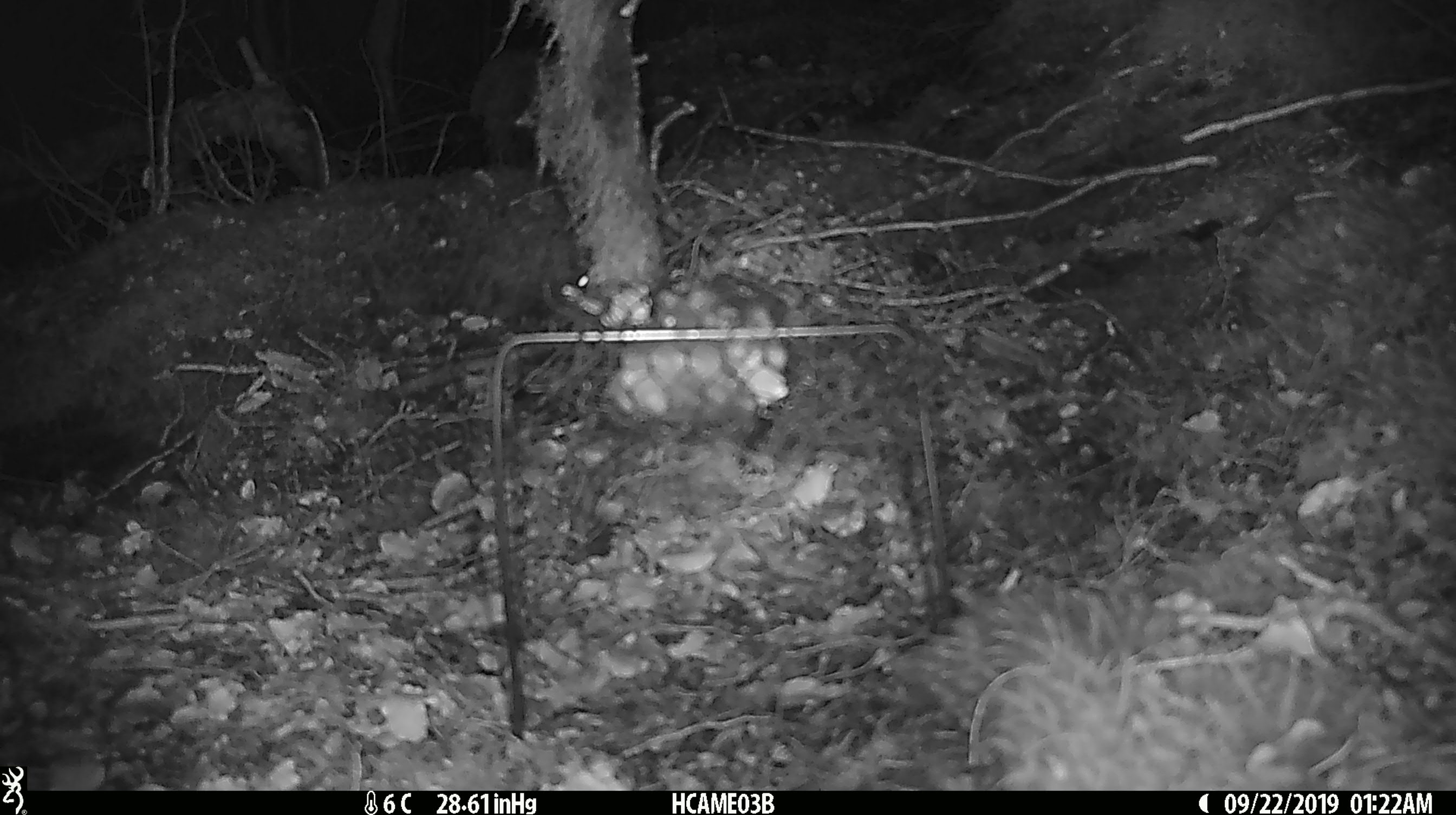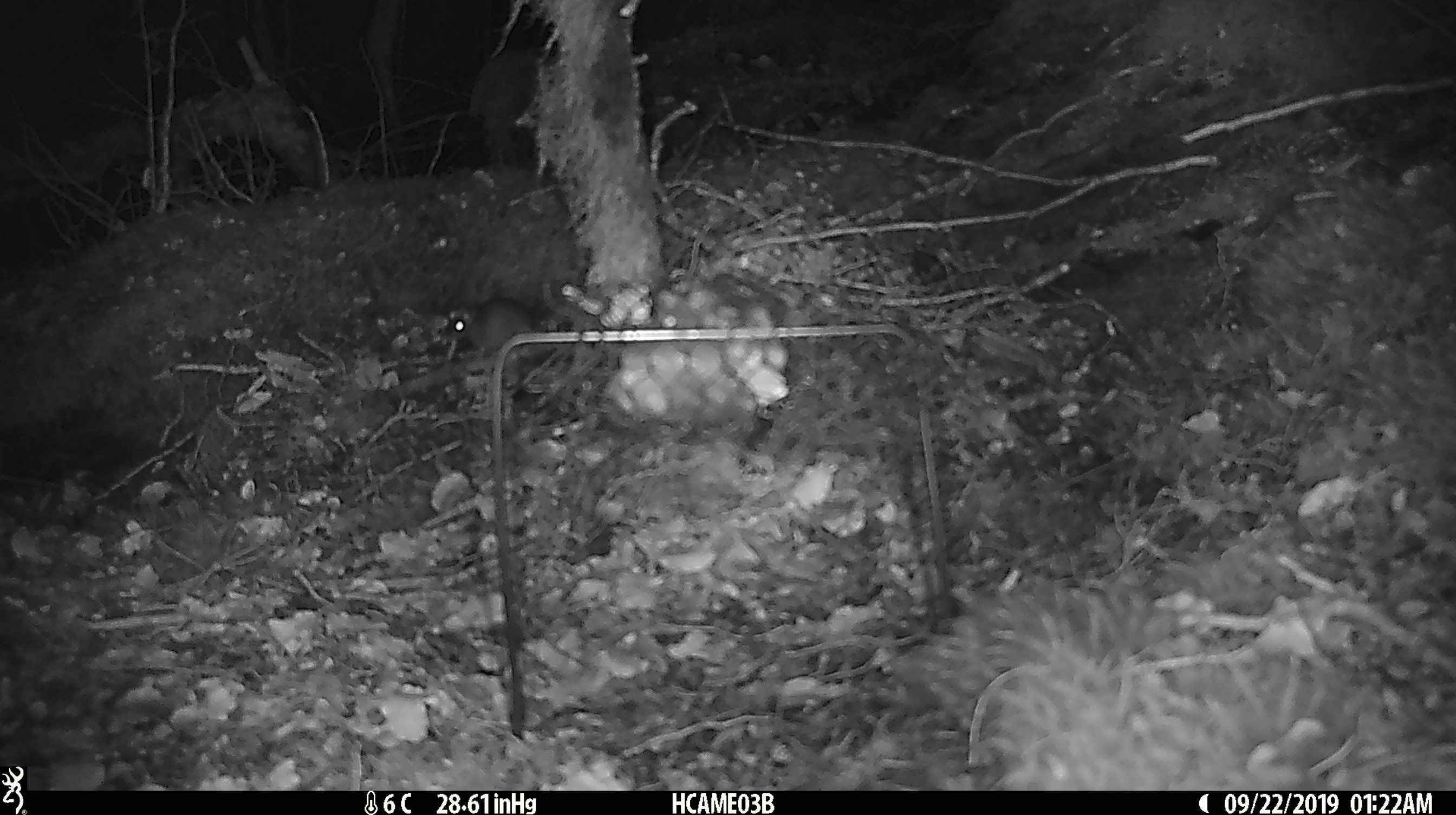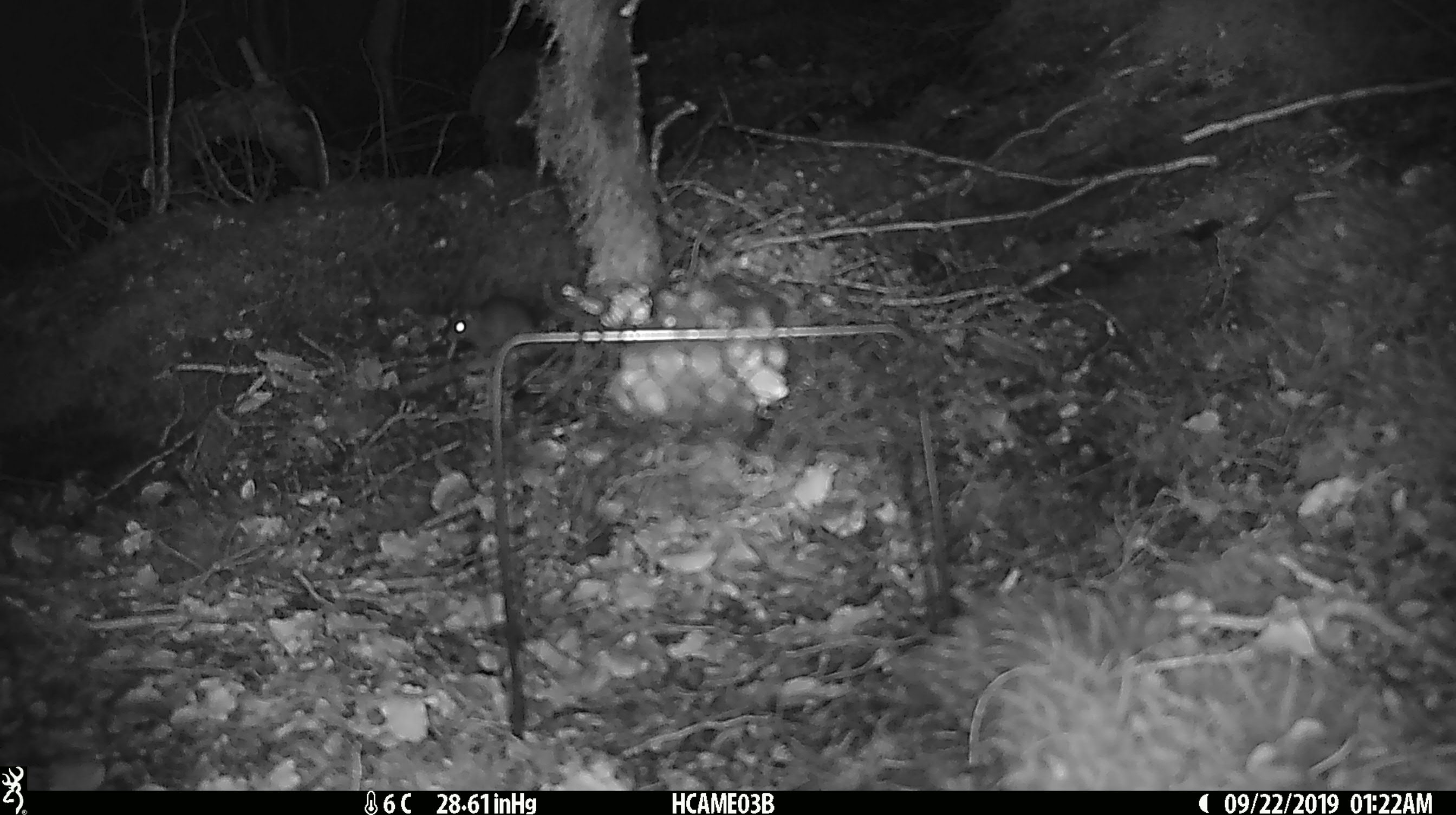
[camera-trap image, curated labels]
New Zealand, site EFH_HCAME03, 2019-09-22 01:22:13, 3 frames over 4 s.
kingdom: Animalia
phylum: Chordata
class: Mammalia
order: Rodentia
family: Muridae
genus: Mus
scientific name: Mus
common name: mouse